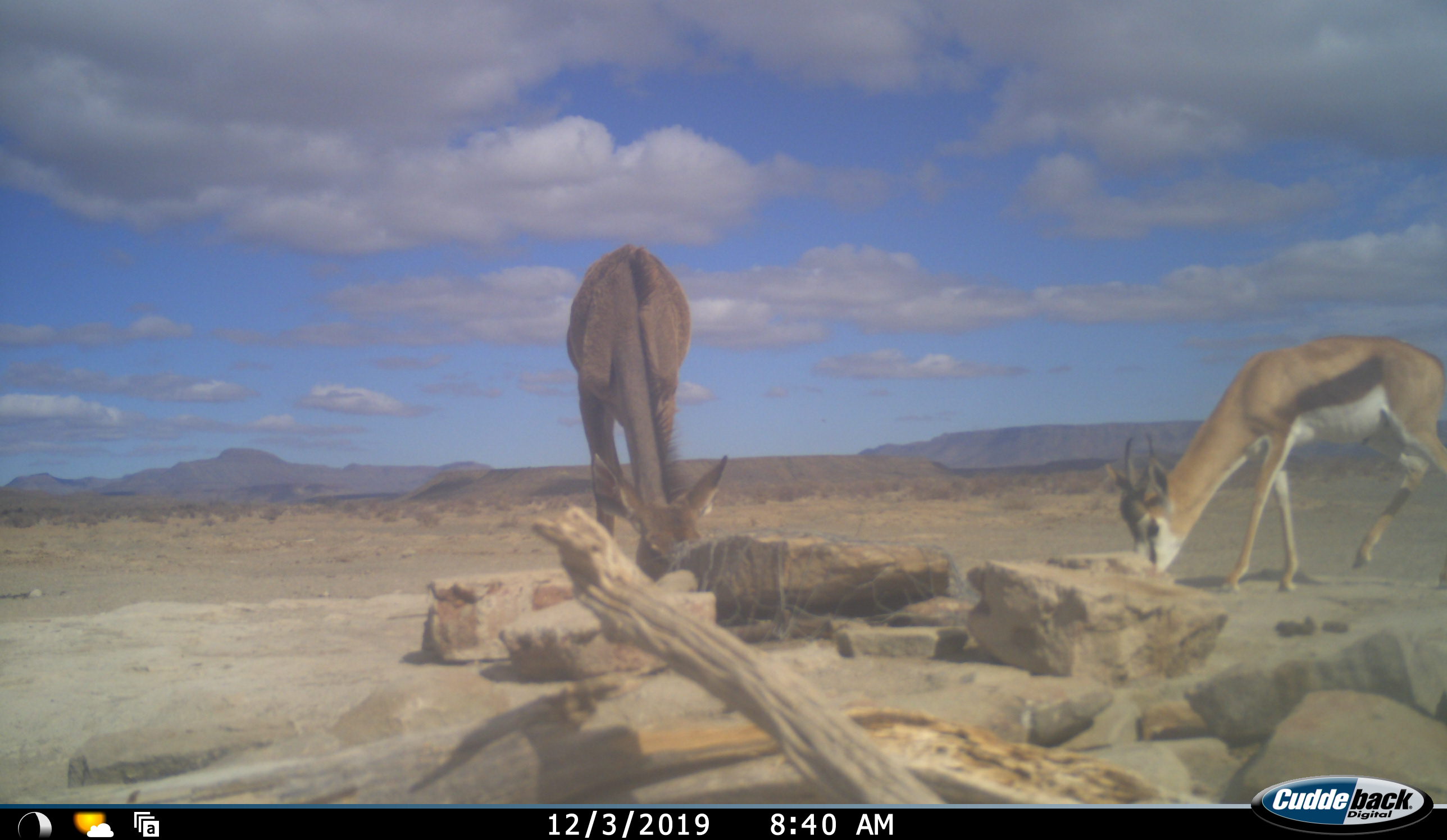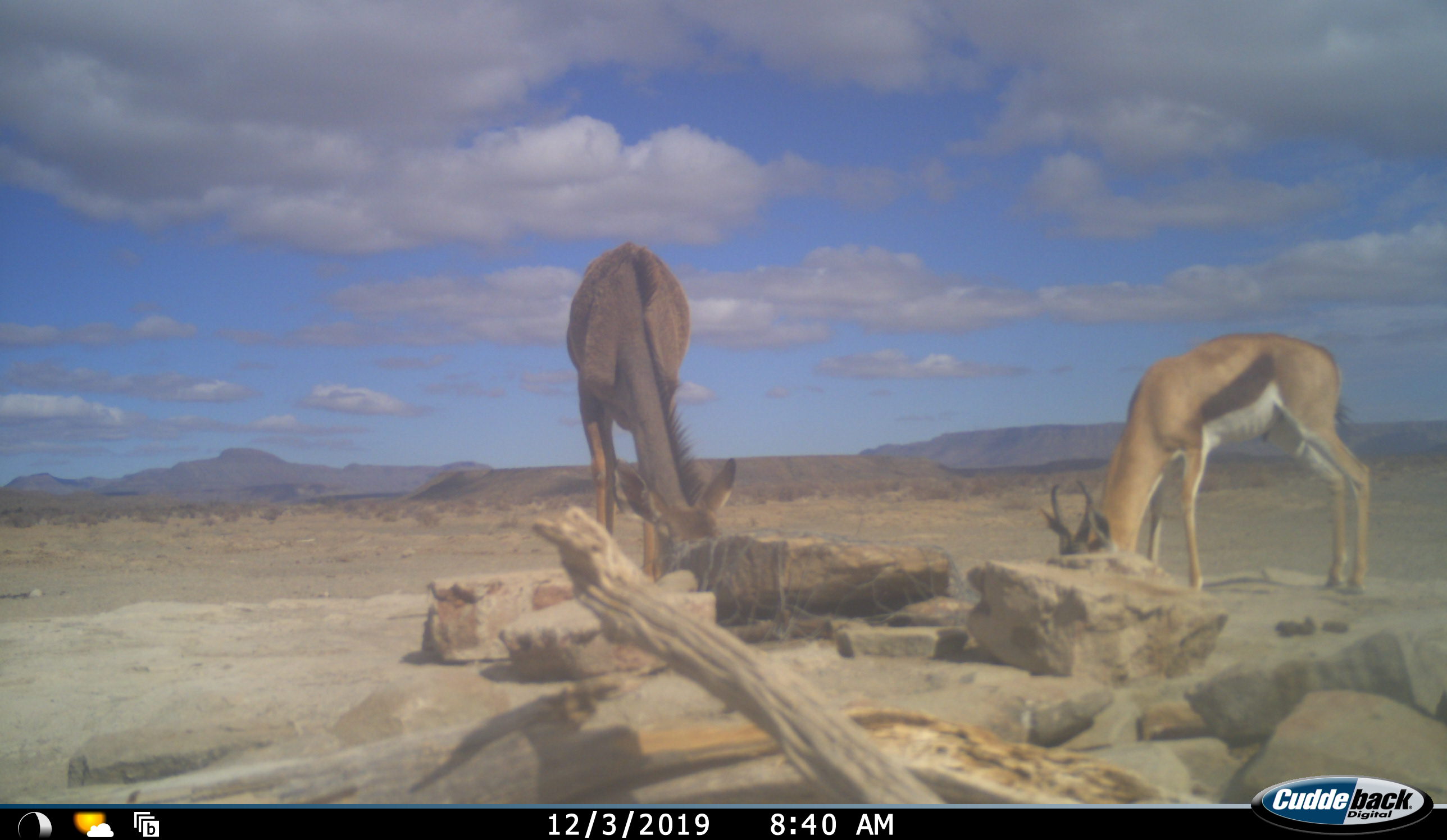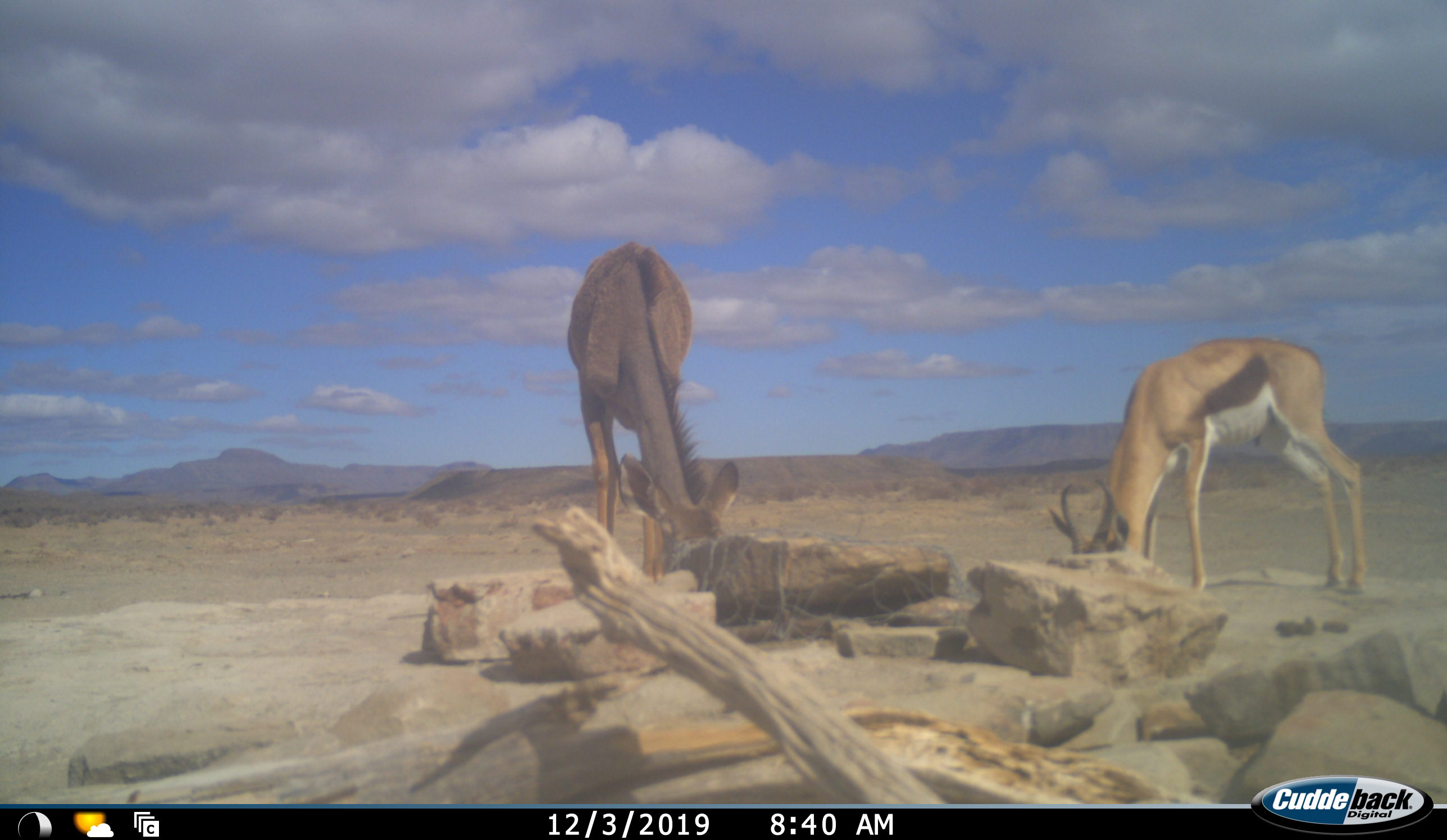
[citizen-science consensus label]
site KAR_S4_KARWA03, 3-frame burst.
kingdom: Animalia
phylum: Chordata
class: Mammalia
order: Artiodactyla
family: Bovidae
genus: Tragelaphus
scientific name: Tragelaphus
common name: kudu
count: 1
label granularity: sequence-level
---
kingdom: Animalia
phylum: Chordata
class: Mammalia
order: Artiodactyla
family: Bovidae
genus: Antidorcas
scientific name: Antidorcas marsupialis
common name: springbok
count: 1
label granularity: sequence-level